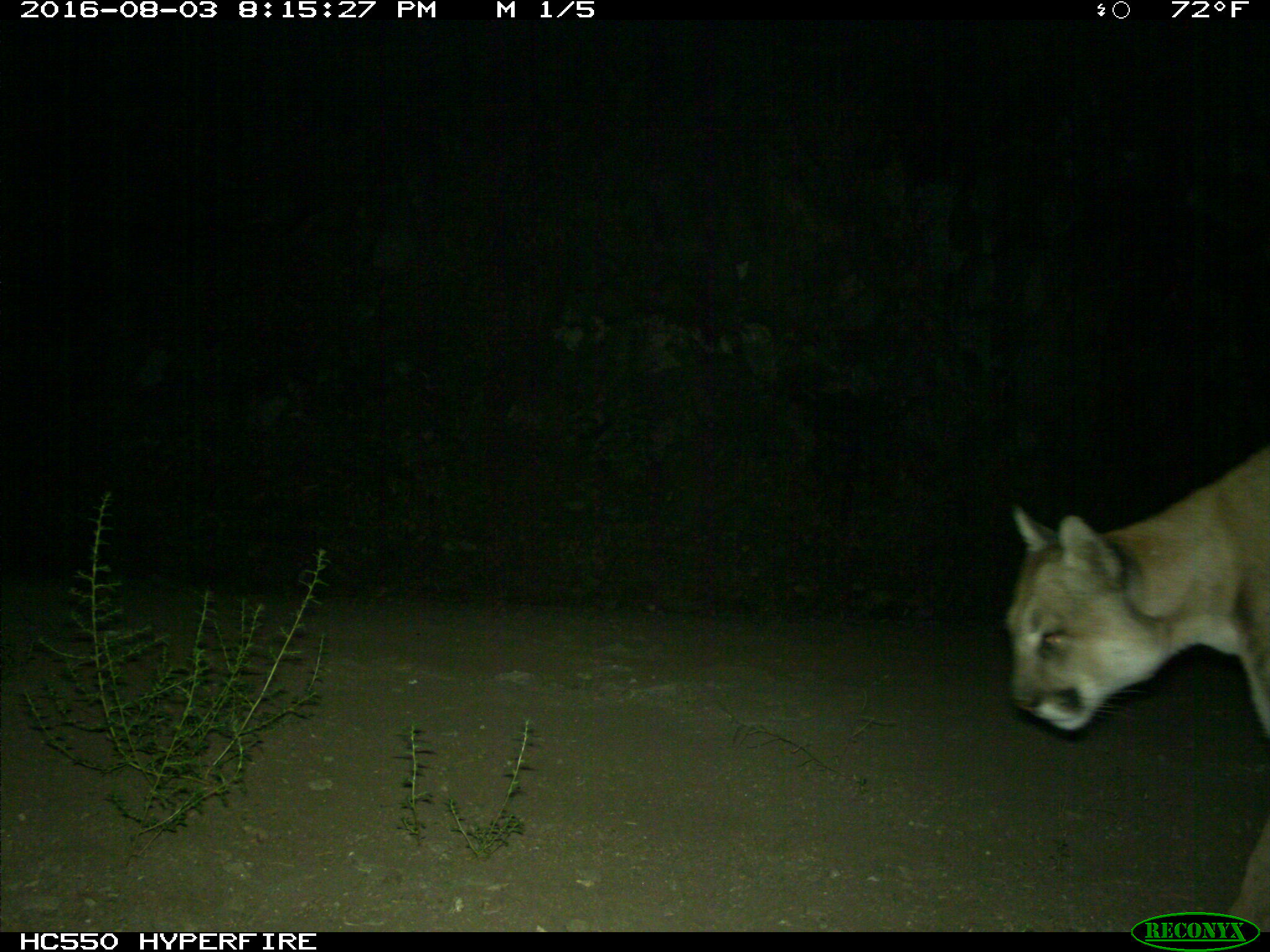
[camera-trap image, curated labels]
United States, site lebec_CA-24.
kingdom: Animalia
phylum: Chordata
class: Mammalia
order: Carnivora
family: Felidae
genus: Puma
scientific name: Puma concolor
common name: mountain lion